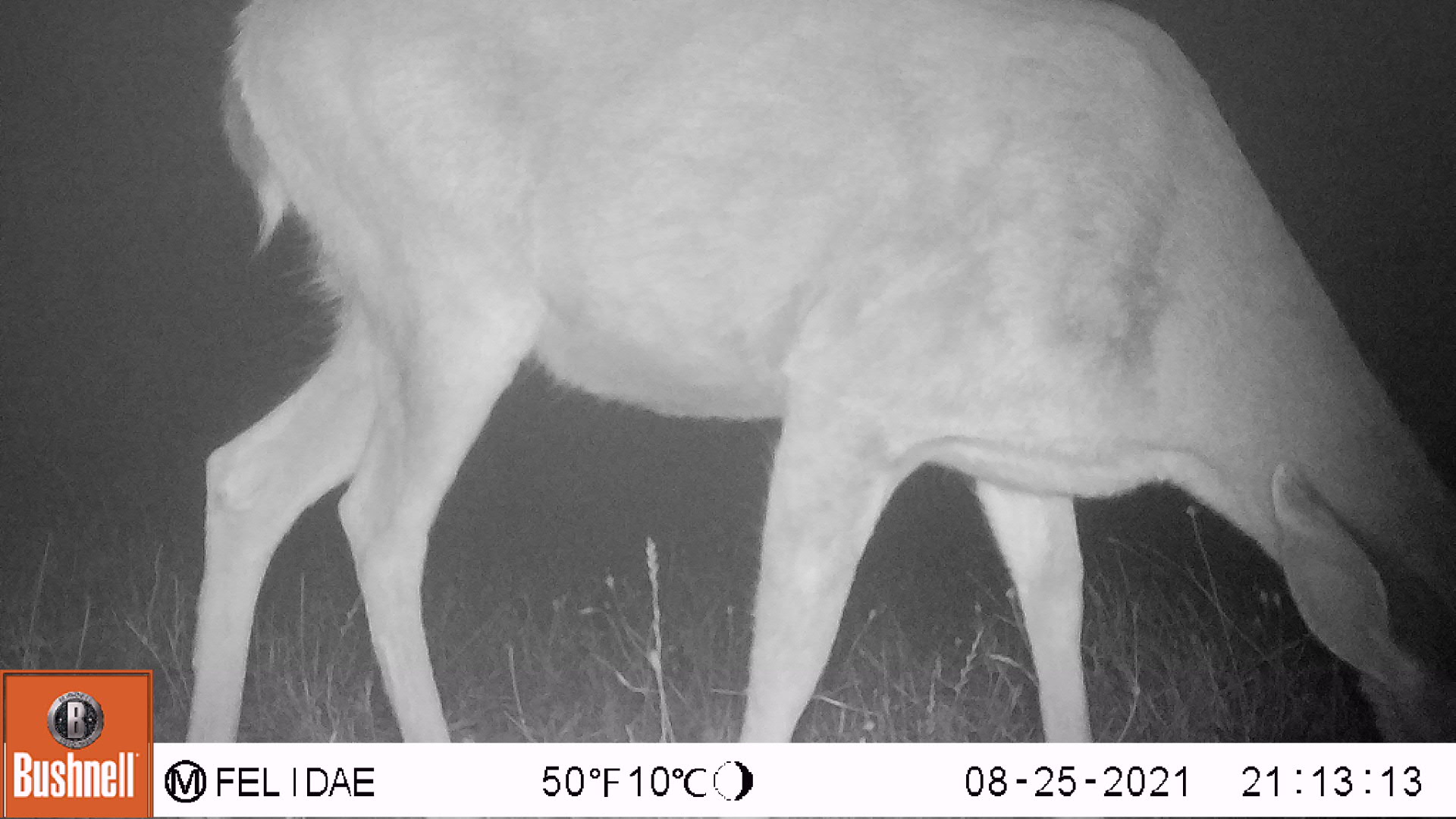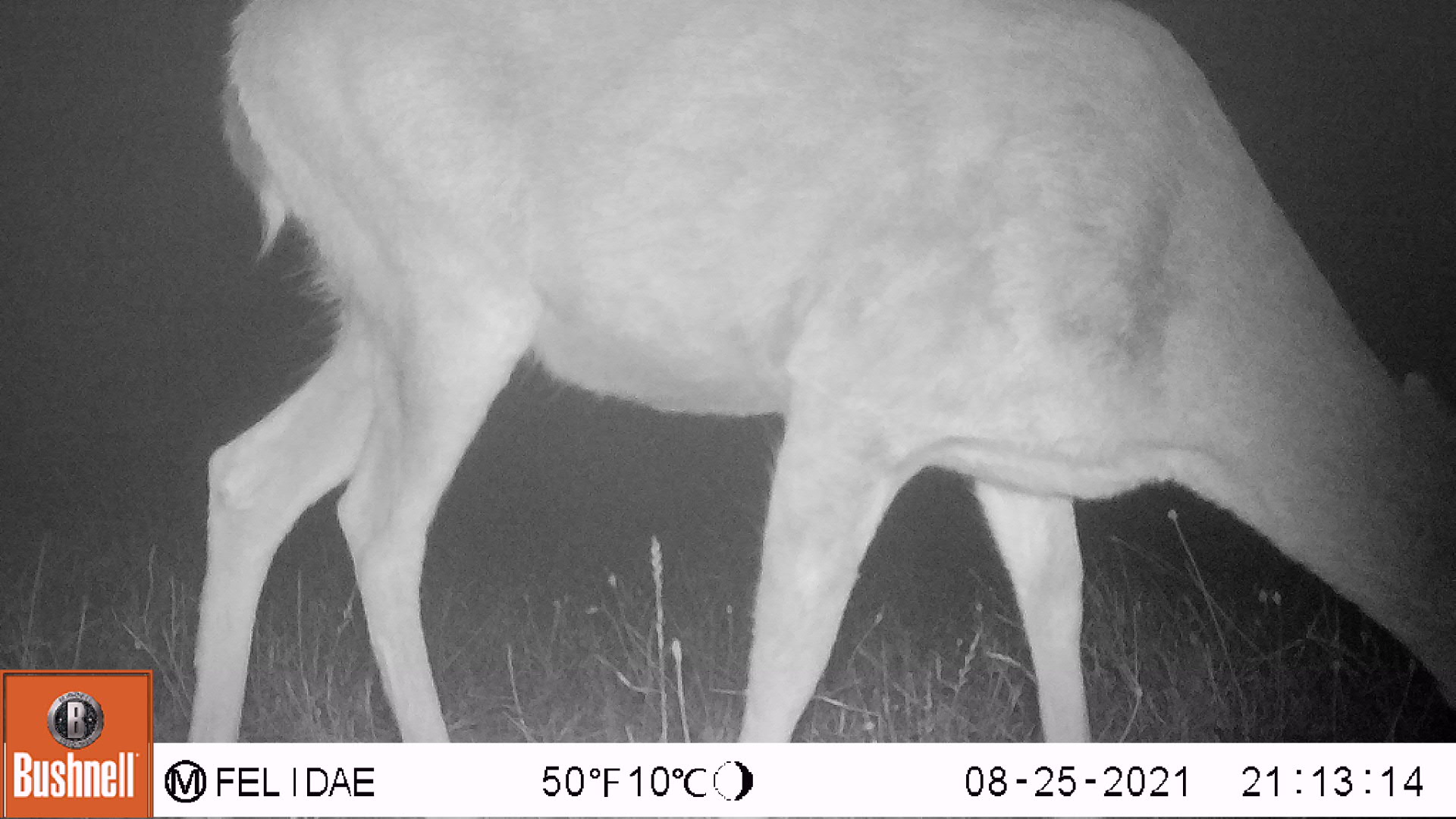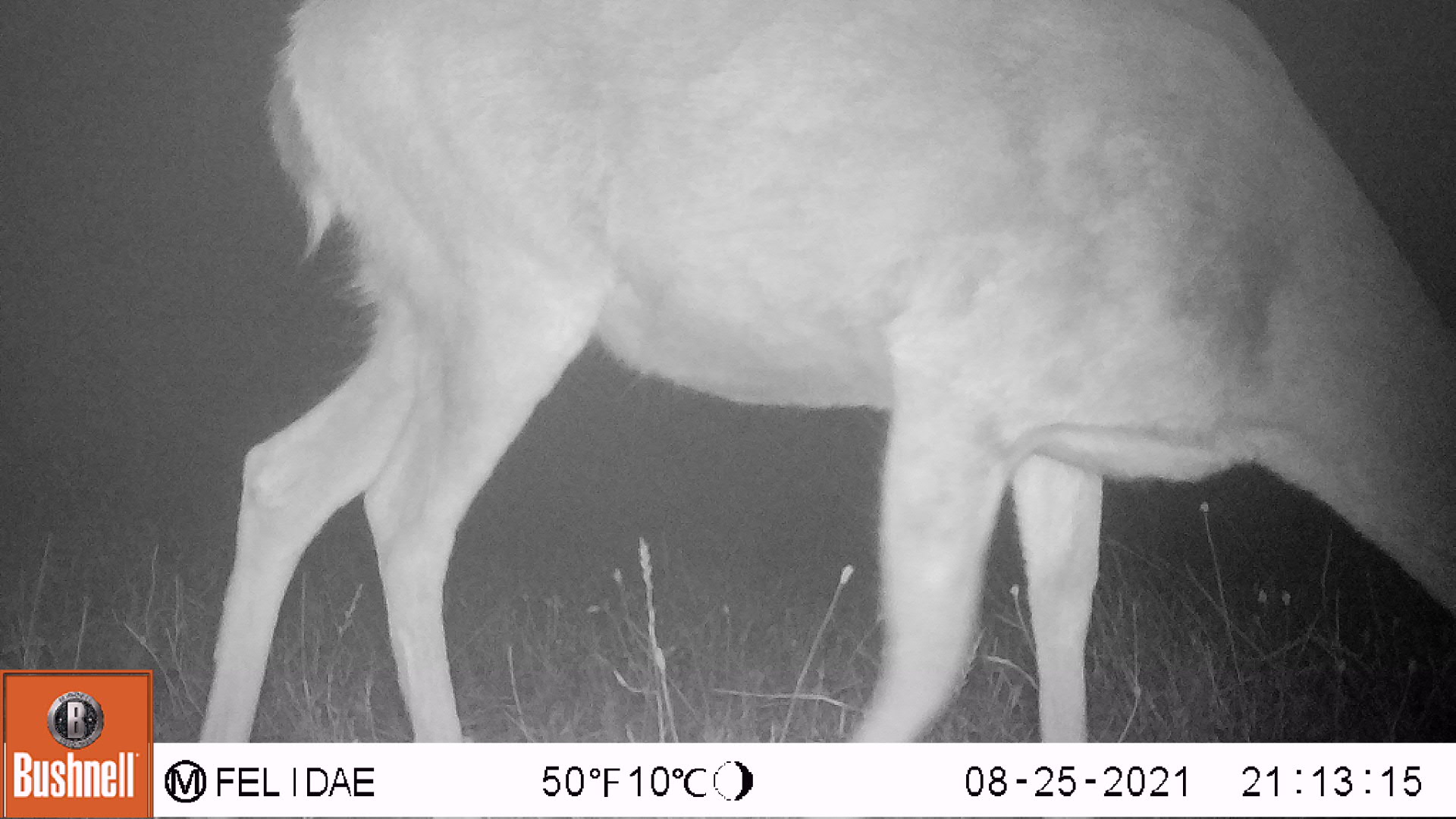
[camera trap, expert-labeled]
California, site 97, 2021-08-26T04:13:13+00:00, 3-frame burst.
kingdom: Animalia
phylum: Chordata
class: Mammalia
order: Artiodactyla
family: Cervidae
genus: Odocoileus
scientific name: Odocoileus hemionus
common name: mule deer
Mule deer (Odocoileus hemionus).